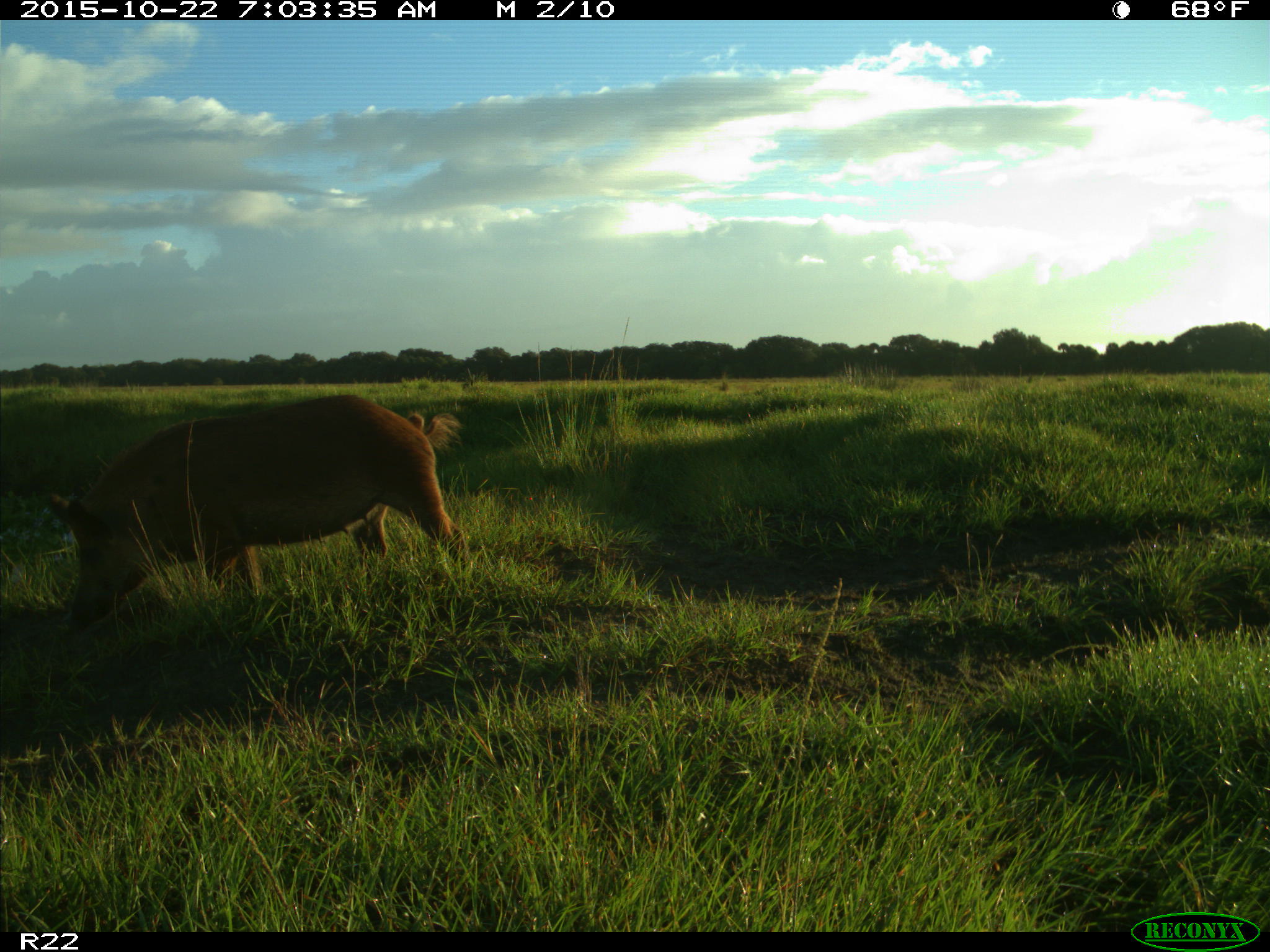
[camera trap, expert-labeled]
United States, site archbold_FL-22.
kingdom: Animalia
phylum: Chordata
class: Mammalia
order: Artiodactyla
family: Suidae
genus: Sus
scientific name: Sus scrofa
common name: wild boar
Sus scrofa (wild boar).